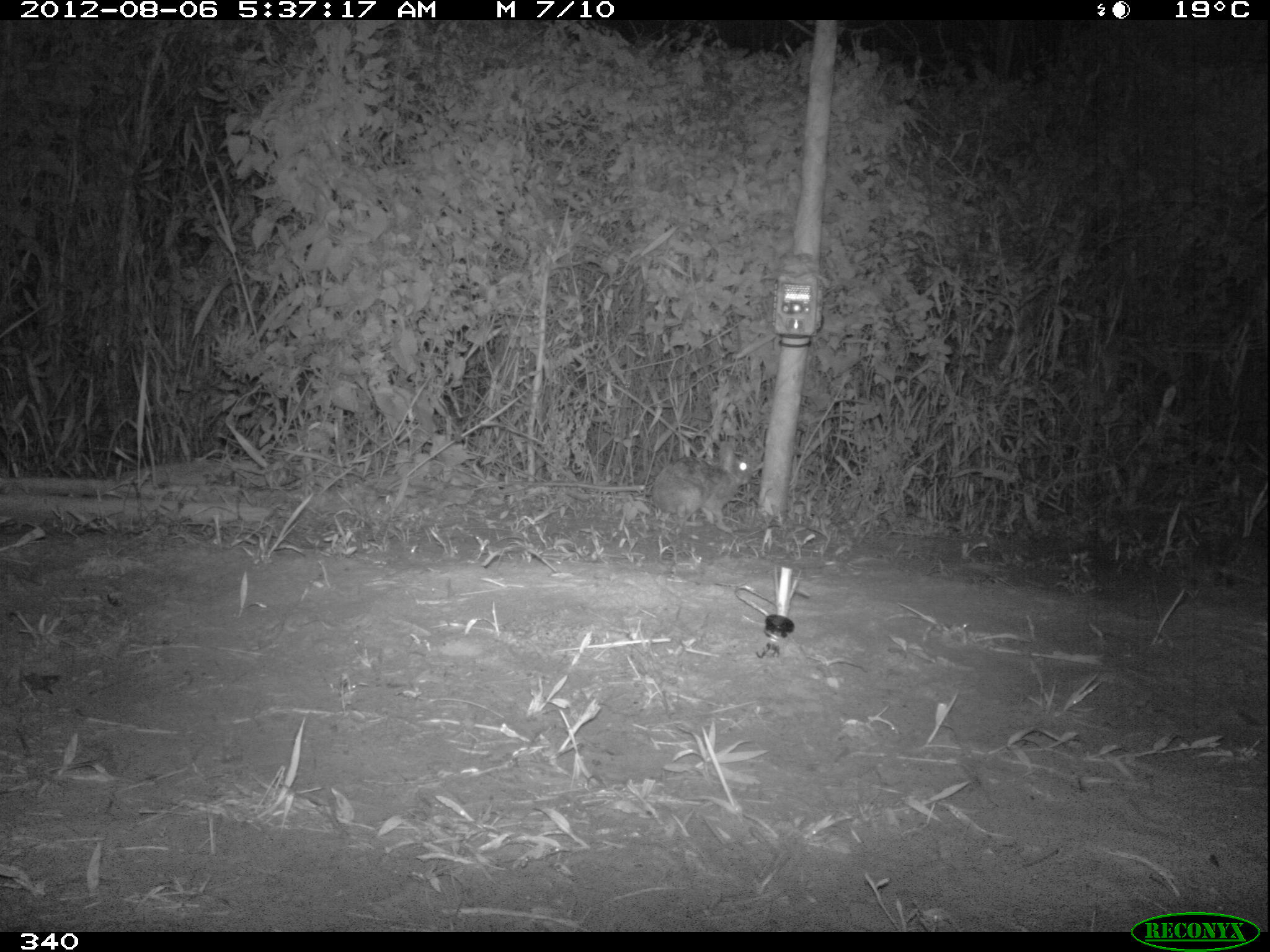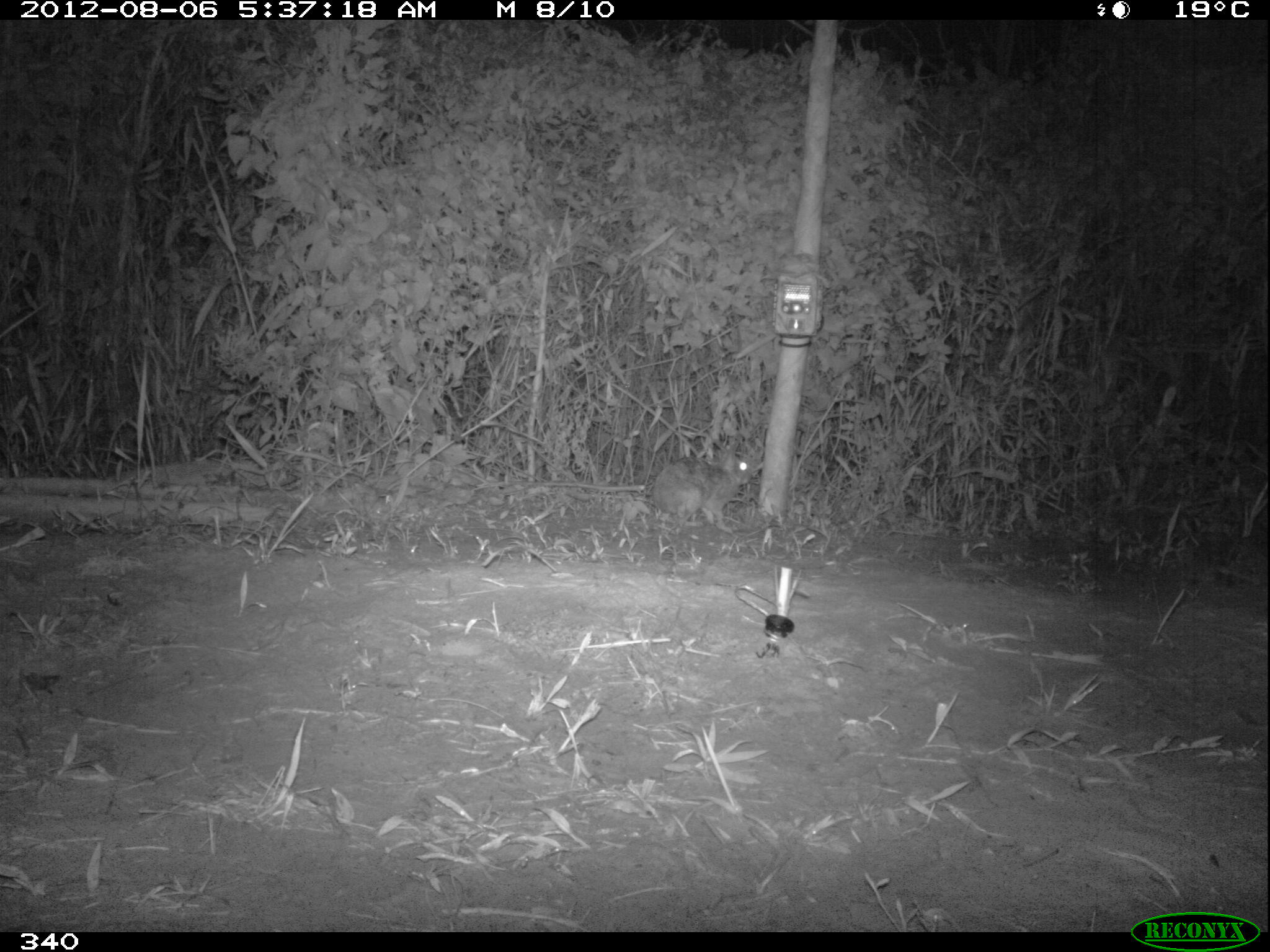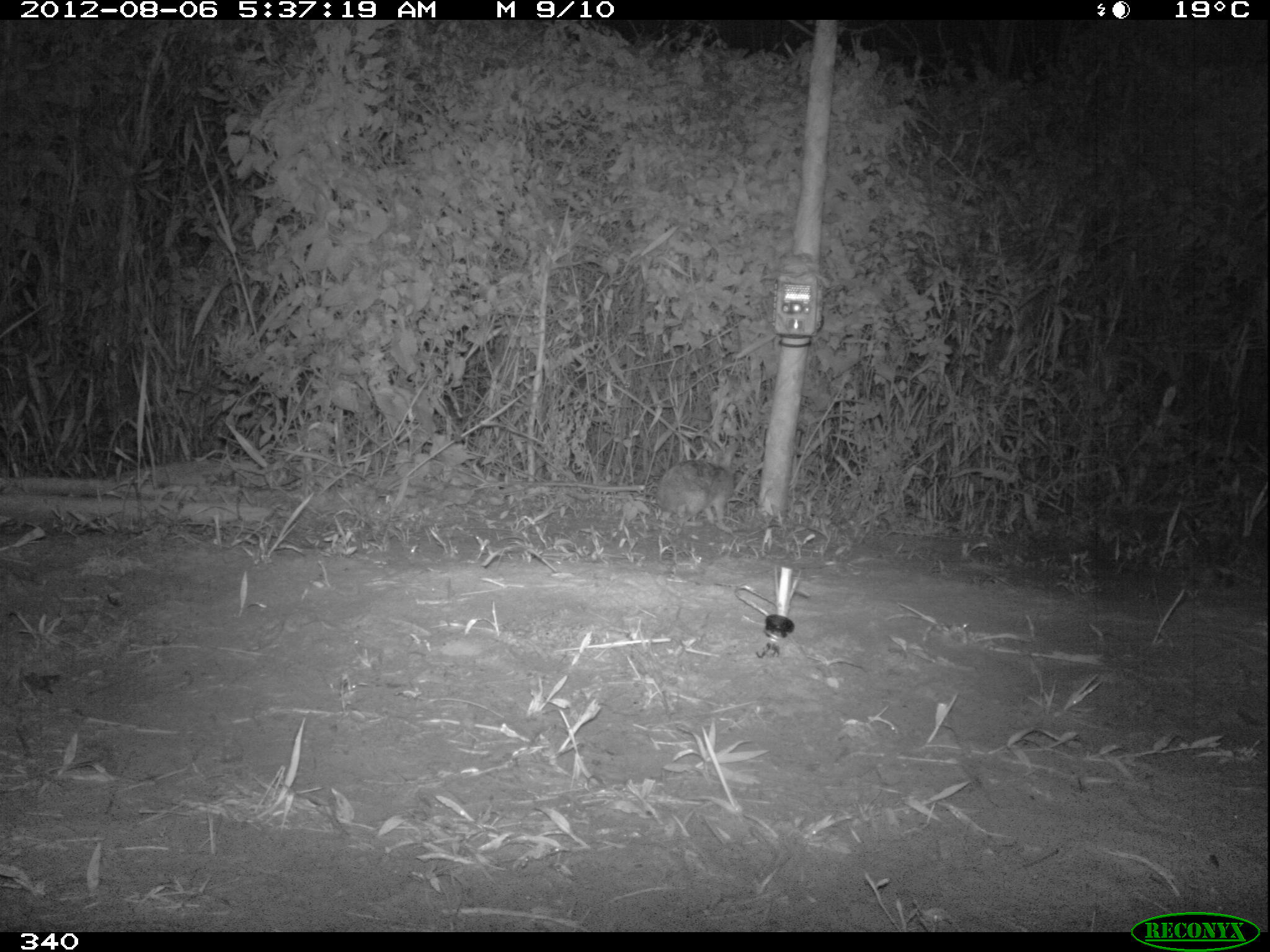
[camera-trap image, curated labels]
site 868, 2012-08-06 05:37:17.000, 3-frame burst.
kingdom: Animalia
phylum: Chordata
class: Mammalia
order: Lagomorpha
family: Leporidae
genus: Sylvilagus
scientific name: Sylvilagus brasiliensis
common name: tapeti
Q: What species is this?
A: Sylvilagus brasiliensis (tapeti).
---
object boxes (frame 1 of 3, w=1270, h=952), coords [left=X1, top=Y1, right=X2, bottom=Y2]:
sylvilagus brasiliensis: [left=648, top=440, right=751, bottom=533]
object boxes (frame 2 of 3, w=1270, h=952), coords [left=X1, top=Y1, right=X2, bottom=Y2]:
sylvilagus brasiliensis: [left=651, top=438, right=752, bottom=524]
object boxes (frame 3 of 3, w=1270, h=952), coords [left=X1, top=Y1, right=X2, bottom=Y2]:
sylvilagus brasiliensis: [left=654, top=439, right=740, bottom=522]